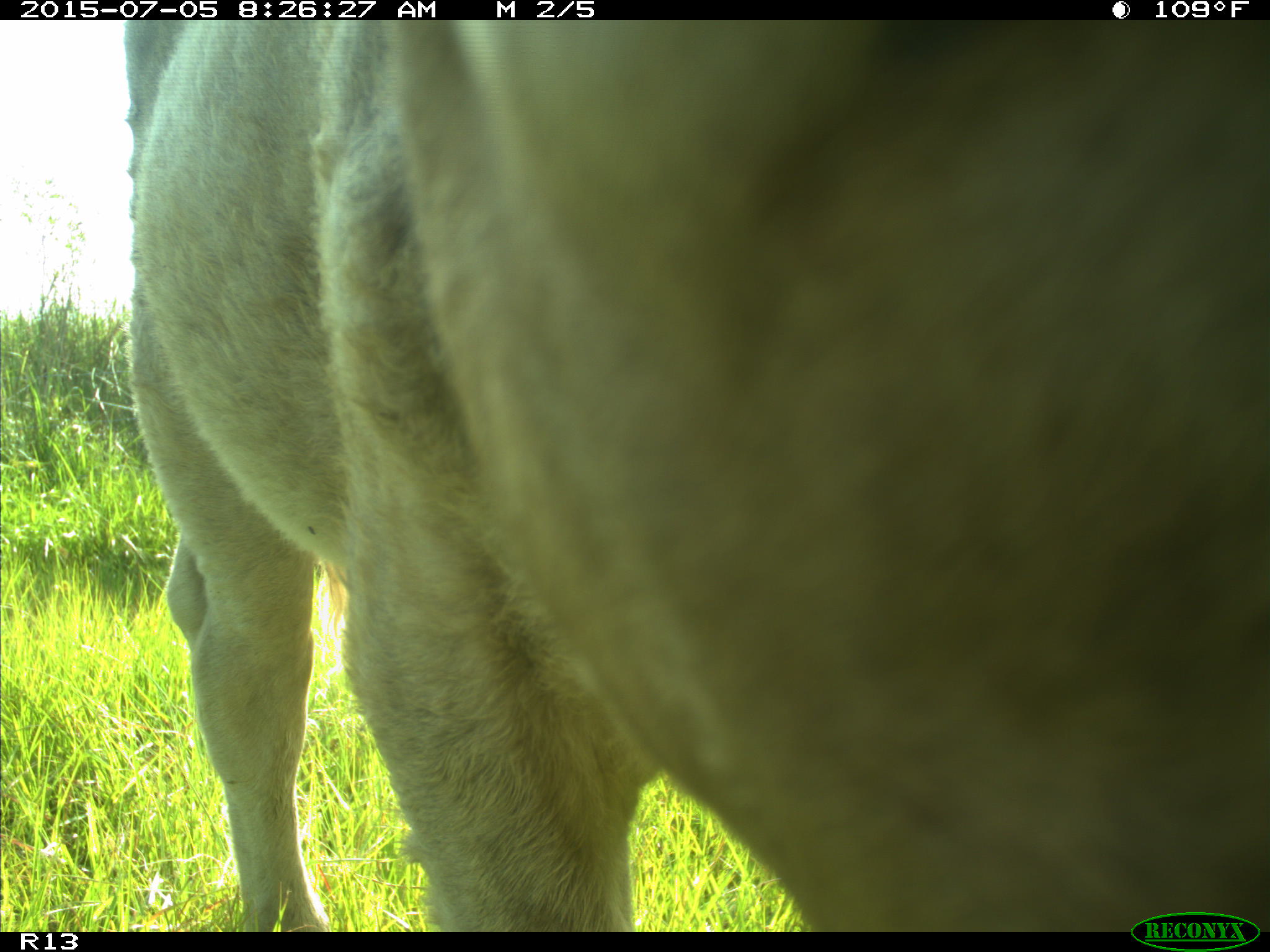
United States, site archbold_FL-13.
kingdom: Animalia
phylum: Chordata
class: Mammalia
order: Artiodactyla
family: Bovidae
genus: Bos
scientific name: Bos taurus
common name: domestic cow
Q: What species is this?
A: Bos taurus (domestic cow).